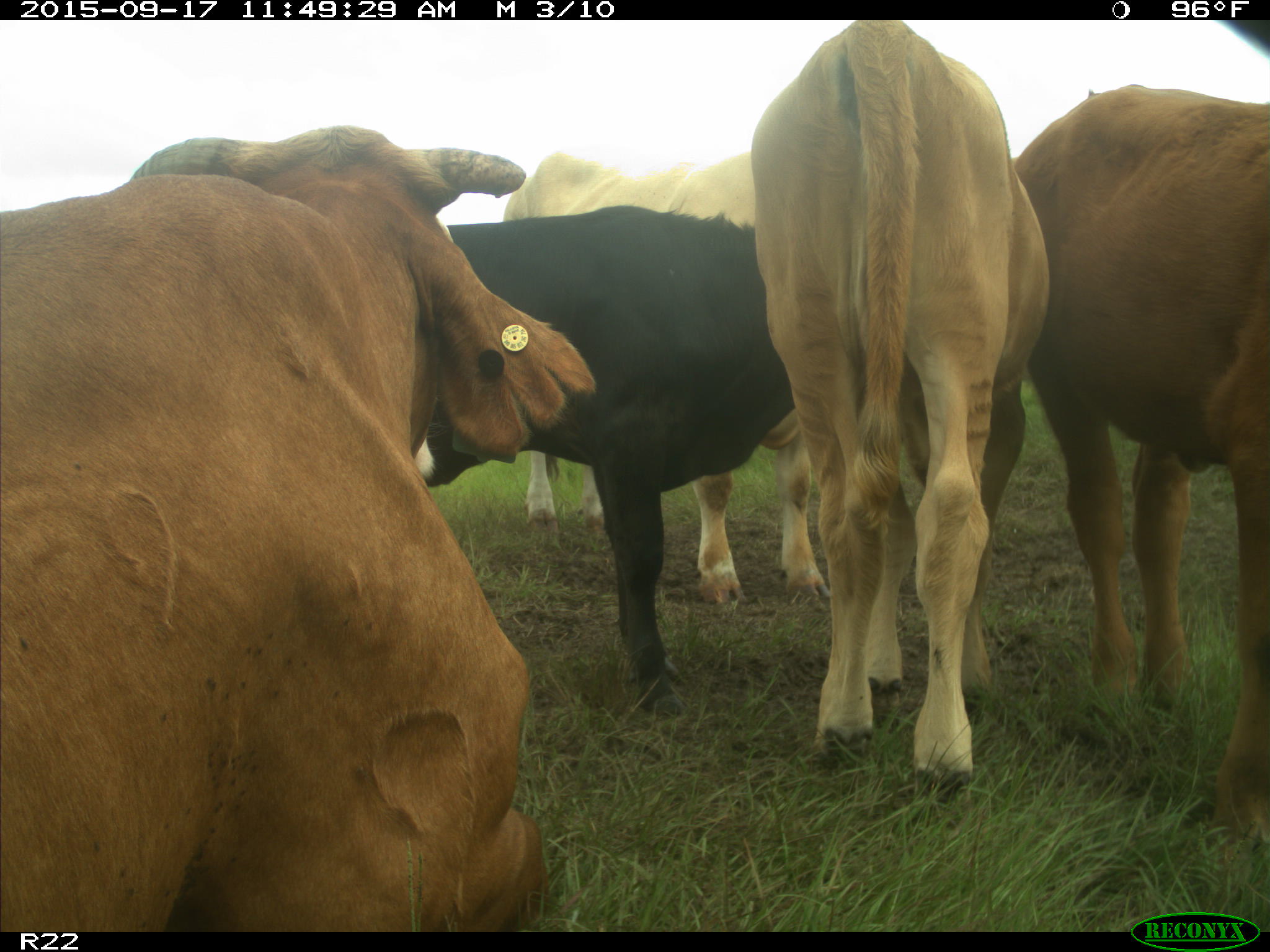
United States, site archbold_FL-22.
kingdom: Animalia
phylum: Chordata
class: Mammalia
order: Artiodactyla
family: Bovidae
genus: Bos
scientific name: Bos taurus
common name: domestic cow